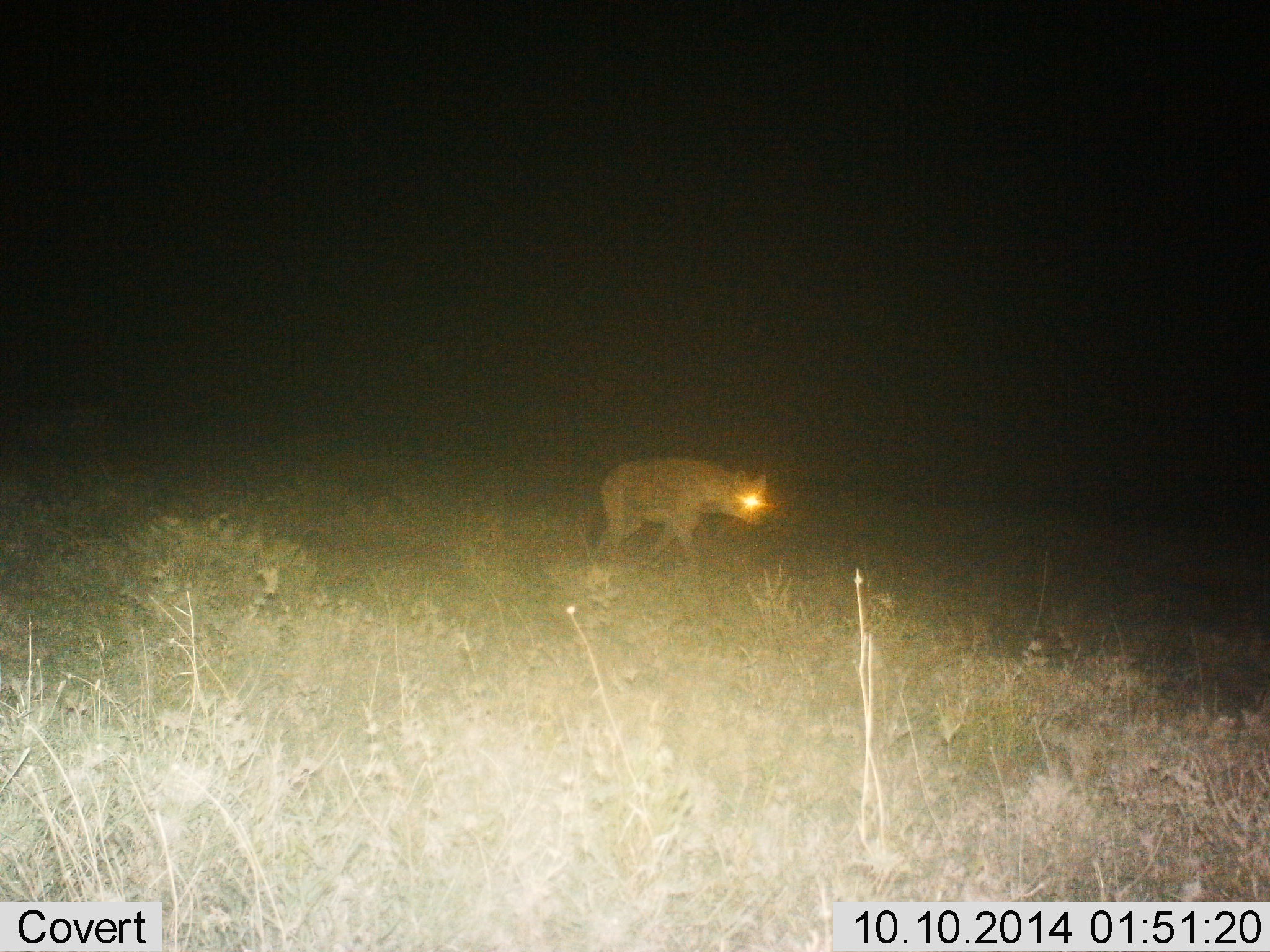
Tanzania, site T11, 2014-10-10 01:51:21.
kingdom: Animalia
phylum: Chordata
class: Mammalia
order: Carnivora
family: Hyaenidae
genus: Crocuta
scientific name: Crocuta crocuta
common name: spotted hyena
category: hyenaspotted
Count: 1.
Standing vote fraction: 0%.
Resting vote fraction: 0%.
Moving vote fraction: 100%.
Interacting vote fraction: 0%.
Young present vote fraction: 0%.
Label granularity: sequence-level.